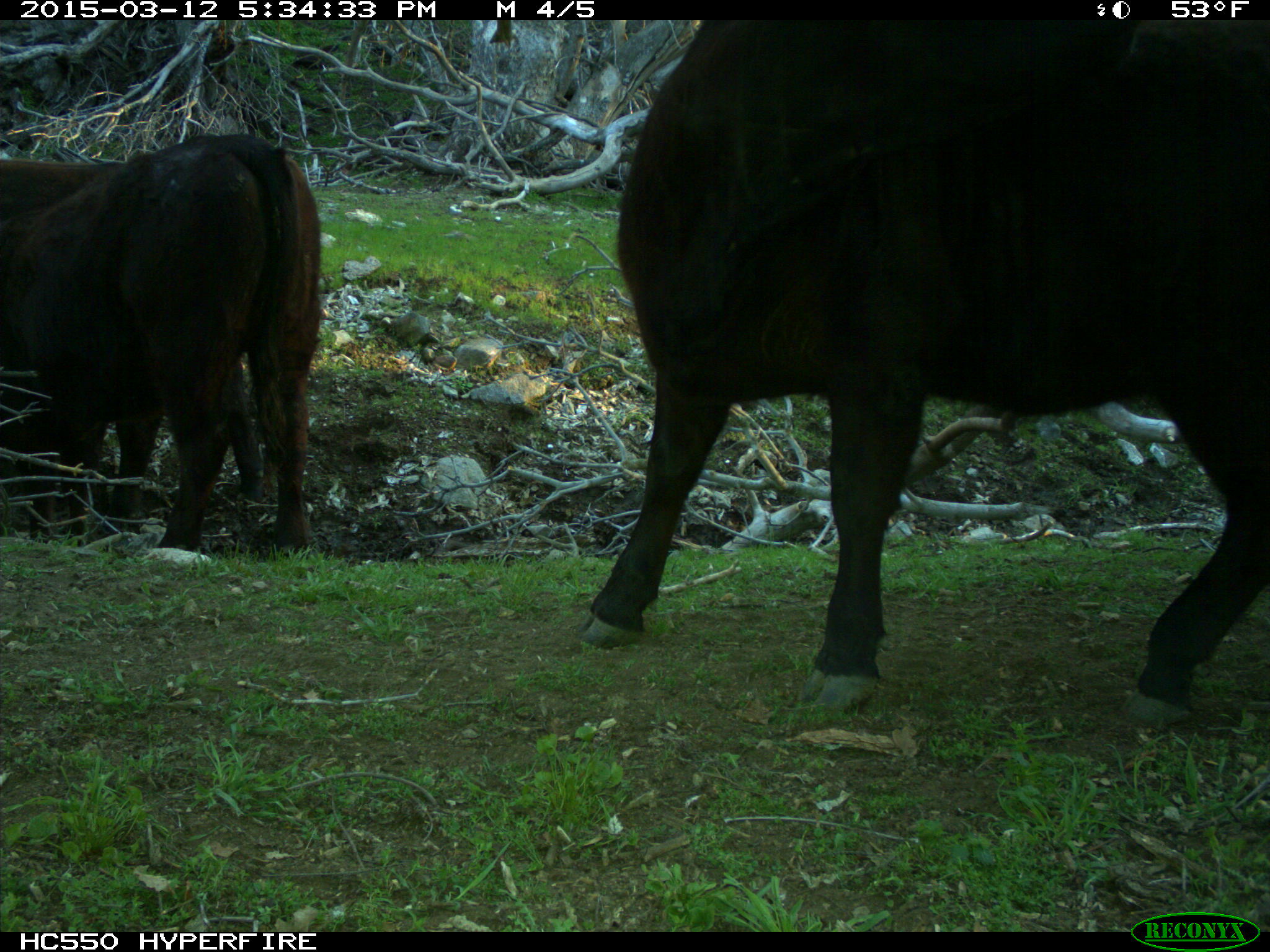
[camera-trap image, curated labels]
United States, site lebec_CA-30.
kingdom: Animalia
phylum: Chordata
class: Mammalia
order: Artiodactyla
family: Bovidae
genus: Bos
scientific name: Bos taurus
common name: domestic cow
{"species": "Bos taurus (domestic cow)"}